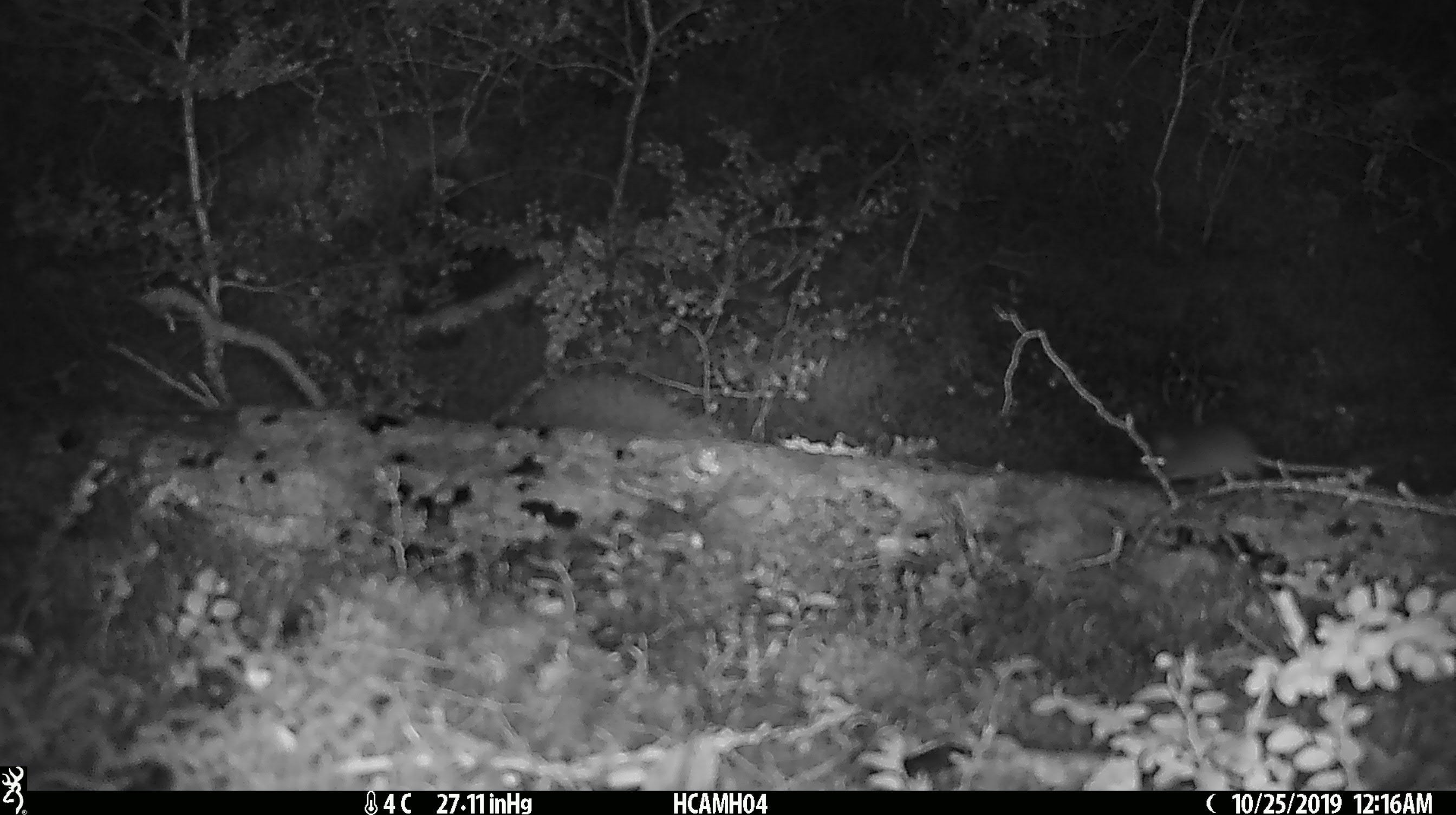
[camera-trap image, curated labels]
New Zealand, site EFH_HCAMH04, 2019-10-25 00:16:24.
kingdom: Animalia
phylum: Chordata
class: Mammalia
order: Rodentia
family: Muridae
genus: Mus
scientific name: Mus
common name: mouse